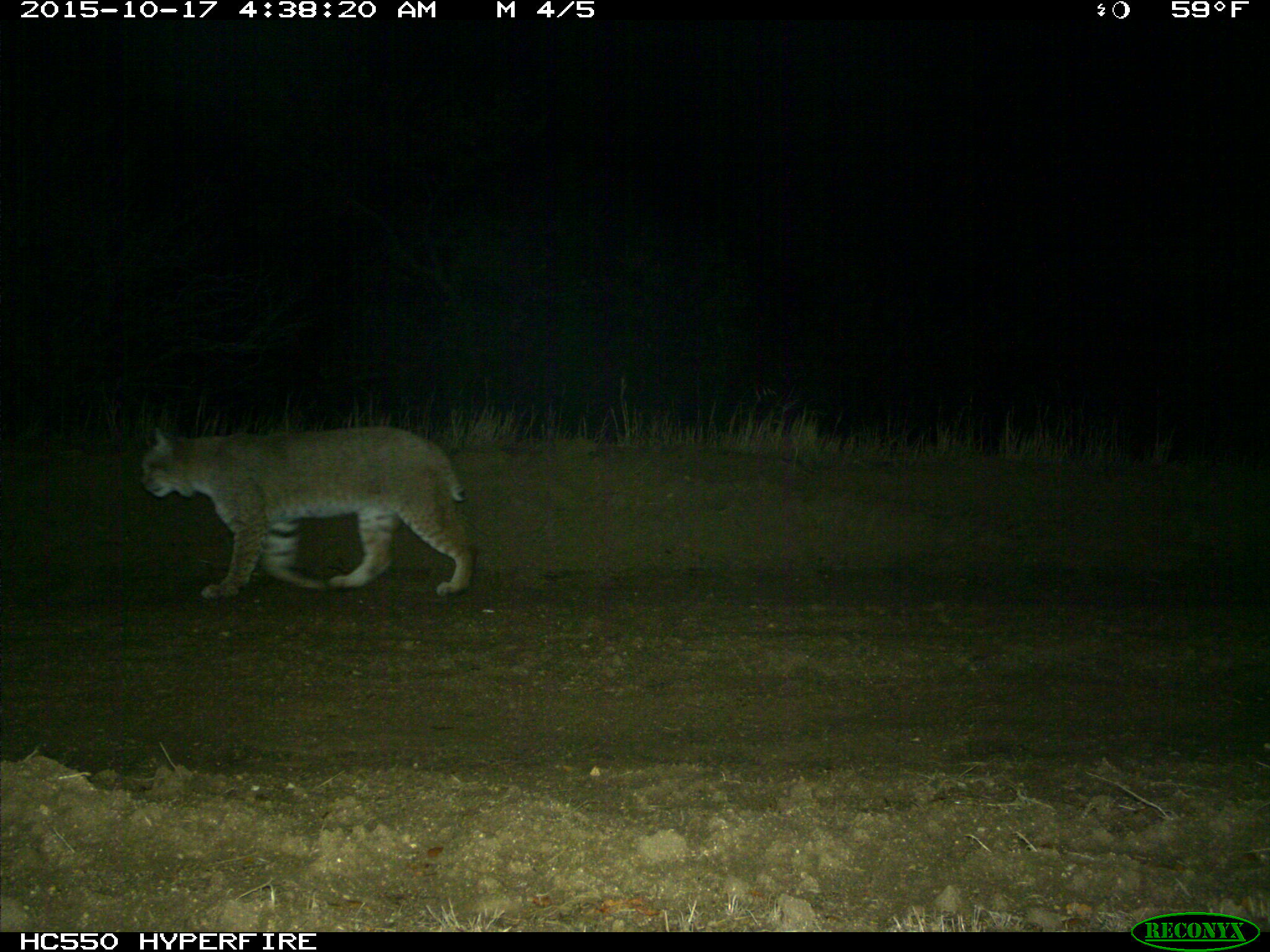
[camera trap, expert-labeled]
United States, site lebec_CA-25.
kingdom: Animalia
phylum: Chordata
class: Mammalia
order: Carnivora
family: Felidae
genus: Lynx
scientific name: Lynx rufus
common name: bobcat